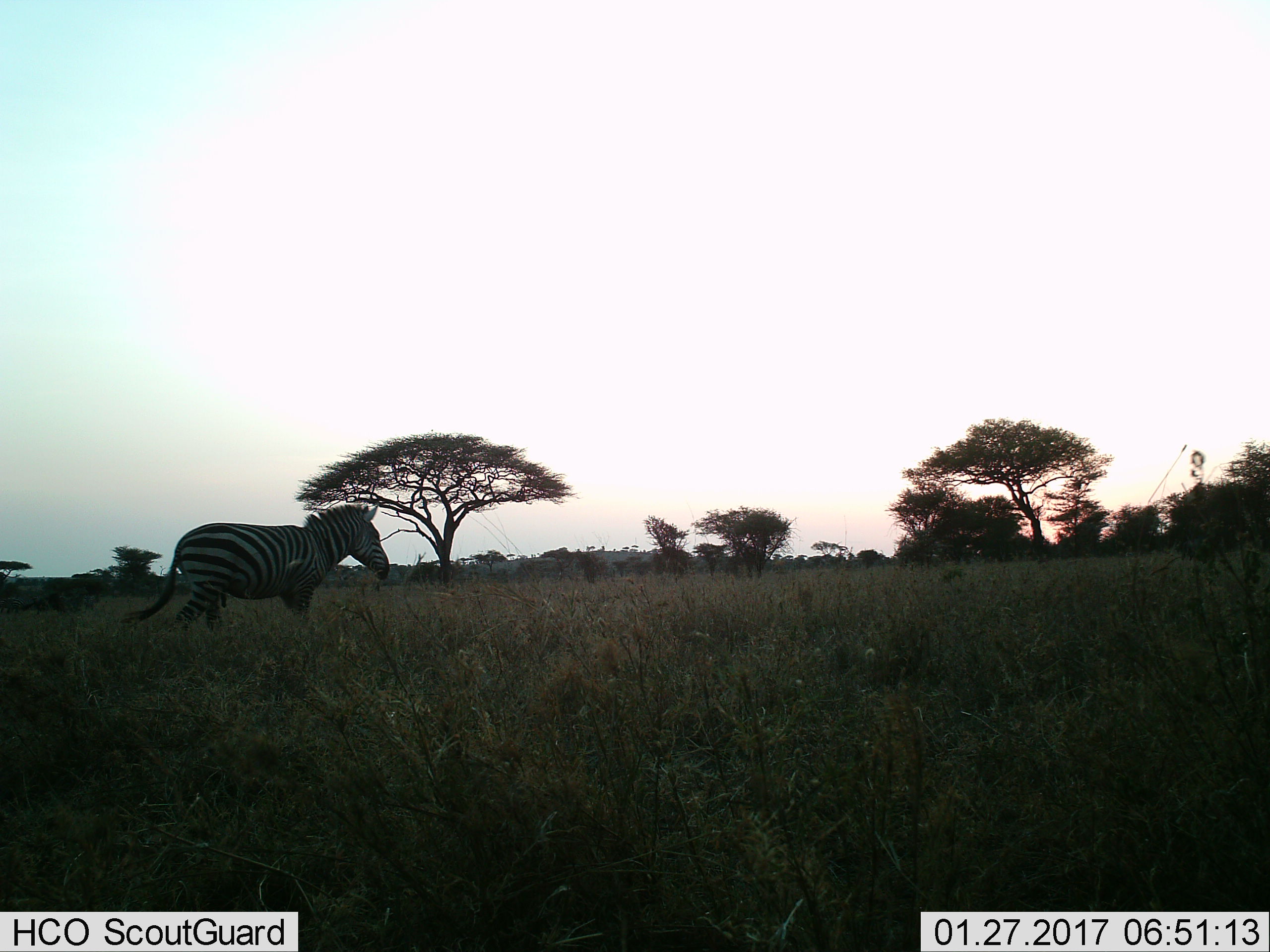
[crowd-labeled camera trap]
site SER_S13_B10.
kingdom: Animalia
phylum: Chordata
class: Mammalia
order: Perissodactyla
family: Equidae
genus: Equus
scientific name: Equus quagga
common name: plains zebra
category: zebraplains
Zebraplains (plains zebra) (Equus quagga), count 1. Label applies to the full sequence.